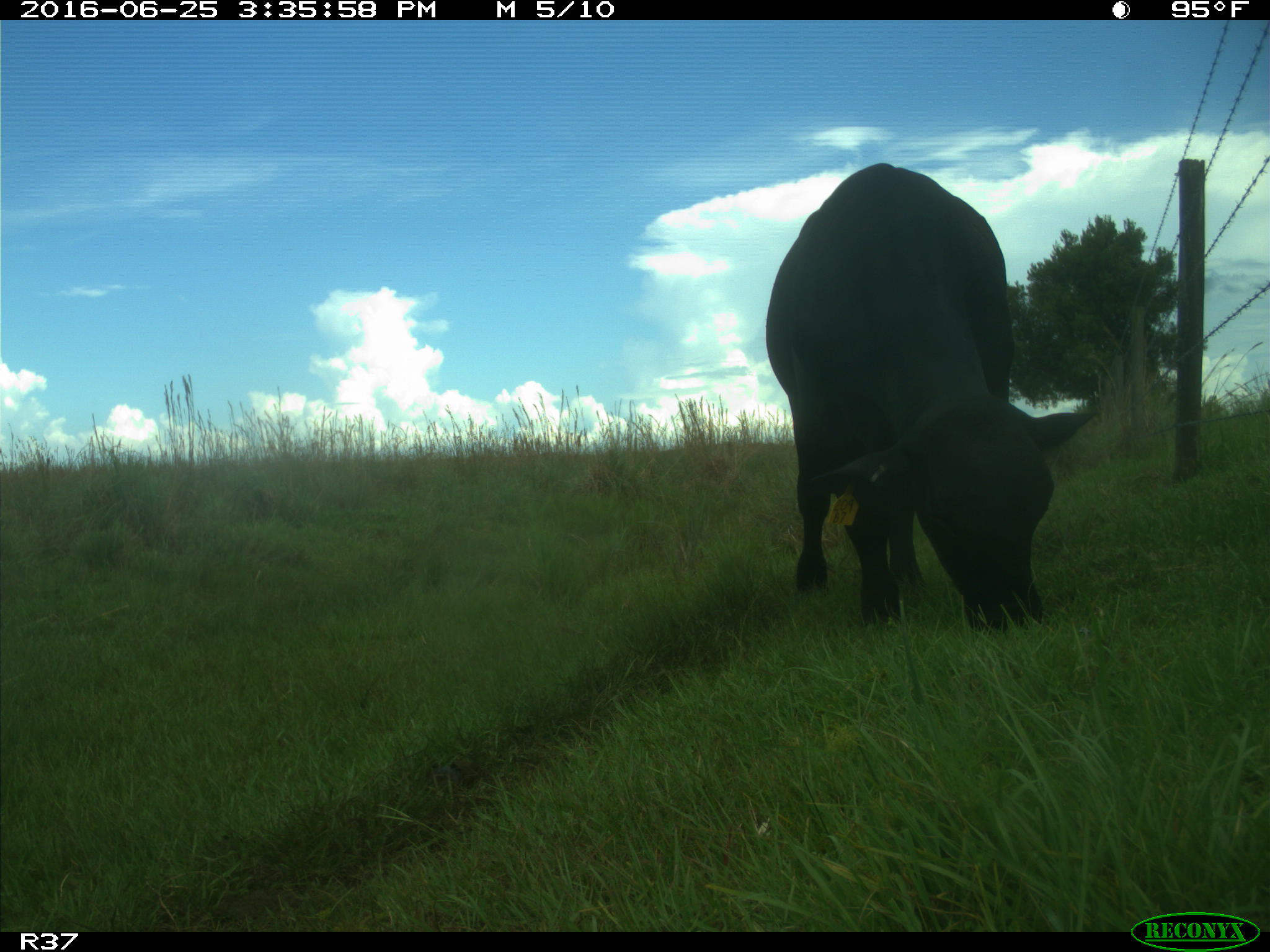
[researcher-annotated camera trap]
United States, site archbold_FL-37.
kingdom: Animalia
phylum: Chordata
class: Mammalia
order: Artiodactyla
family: Bovidae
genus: Bos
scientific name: Bos taurus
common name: domestic cow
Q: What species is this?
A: Bos taurus (domestic cow).